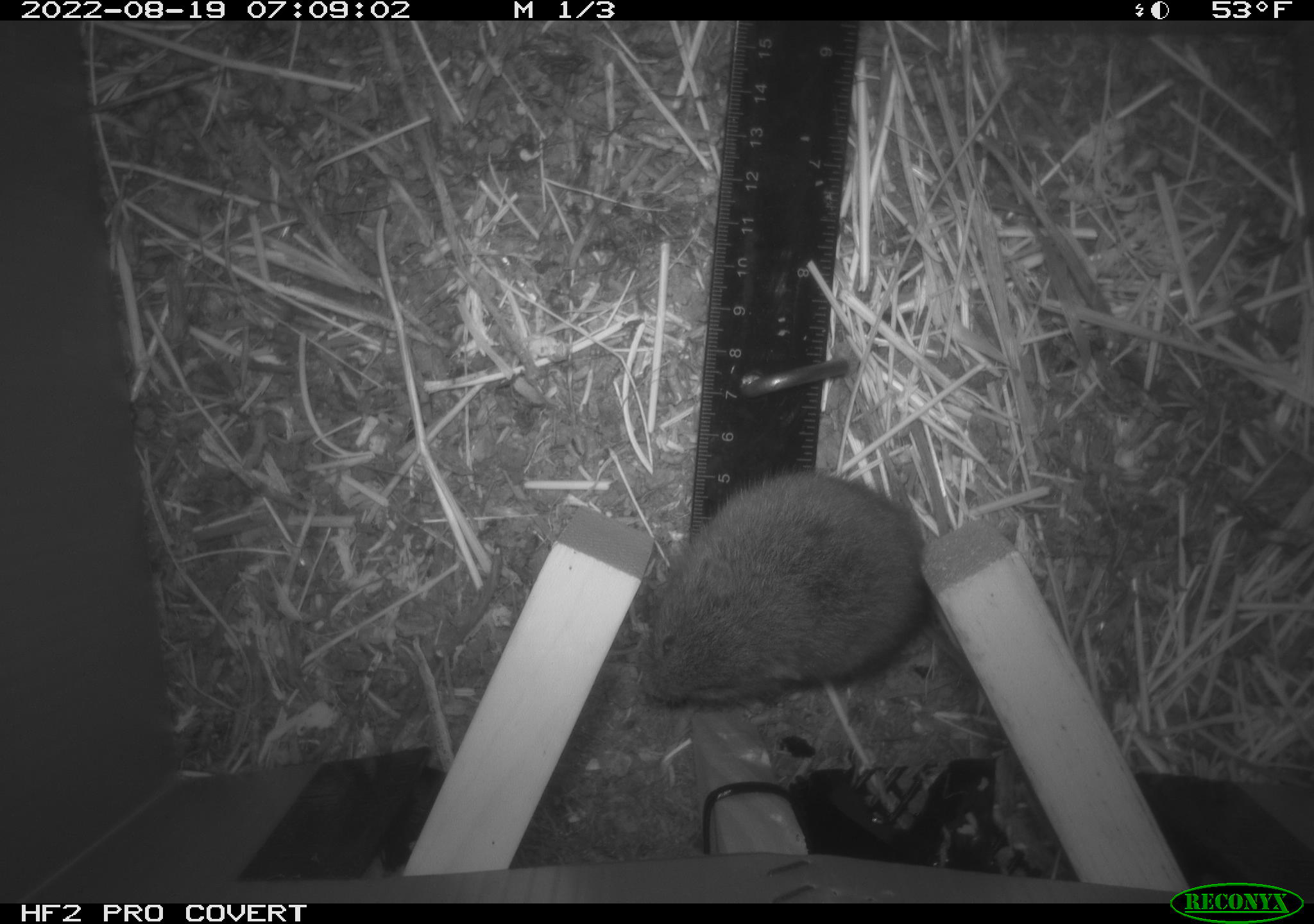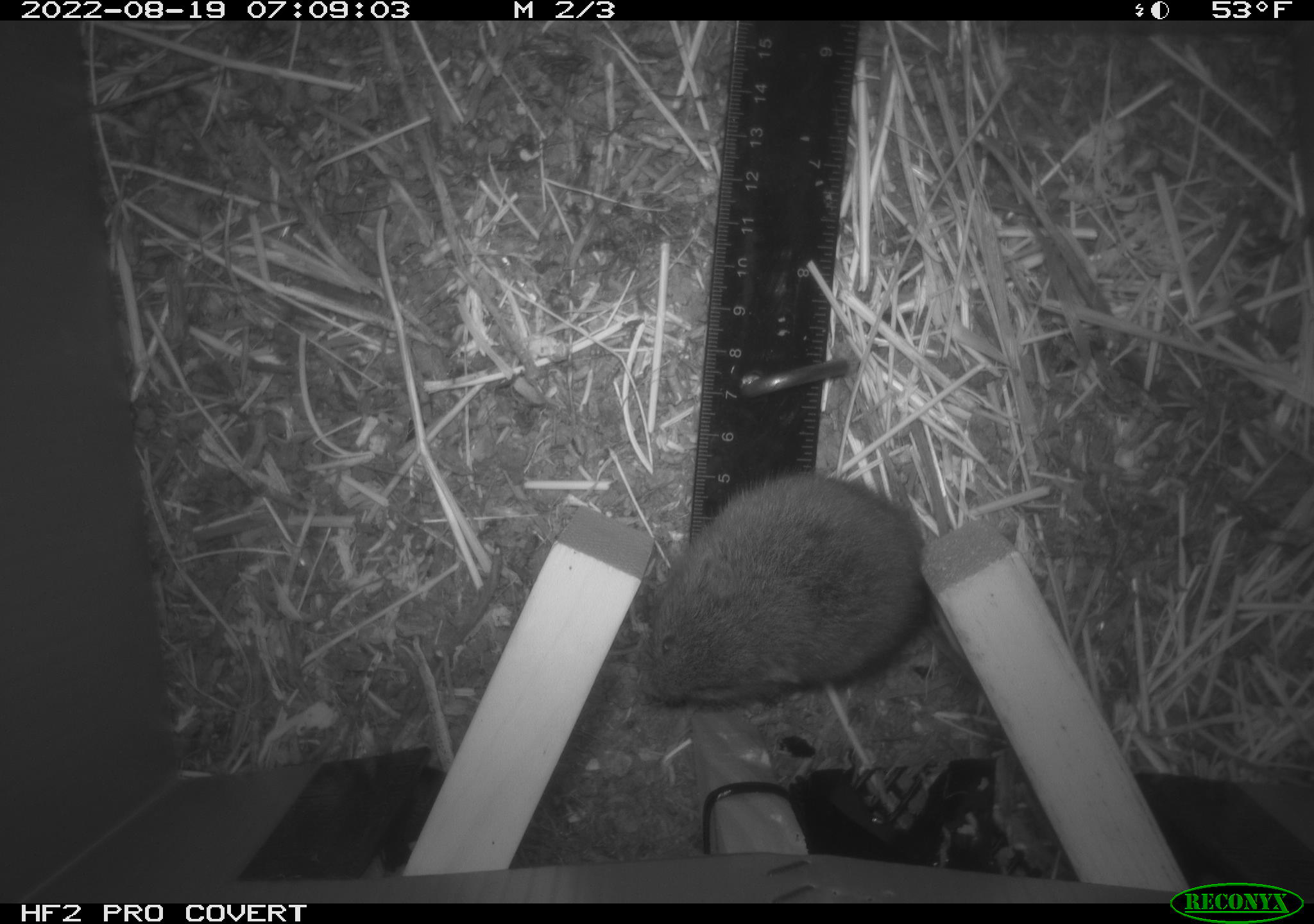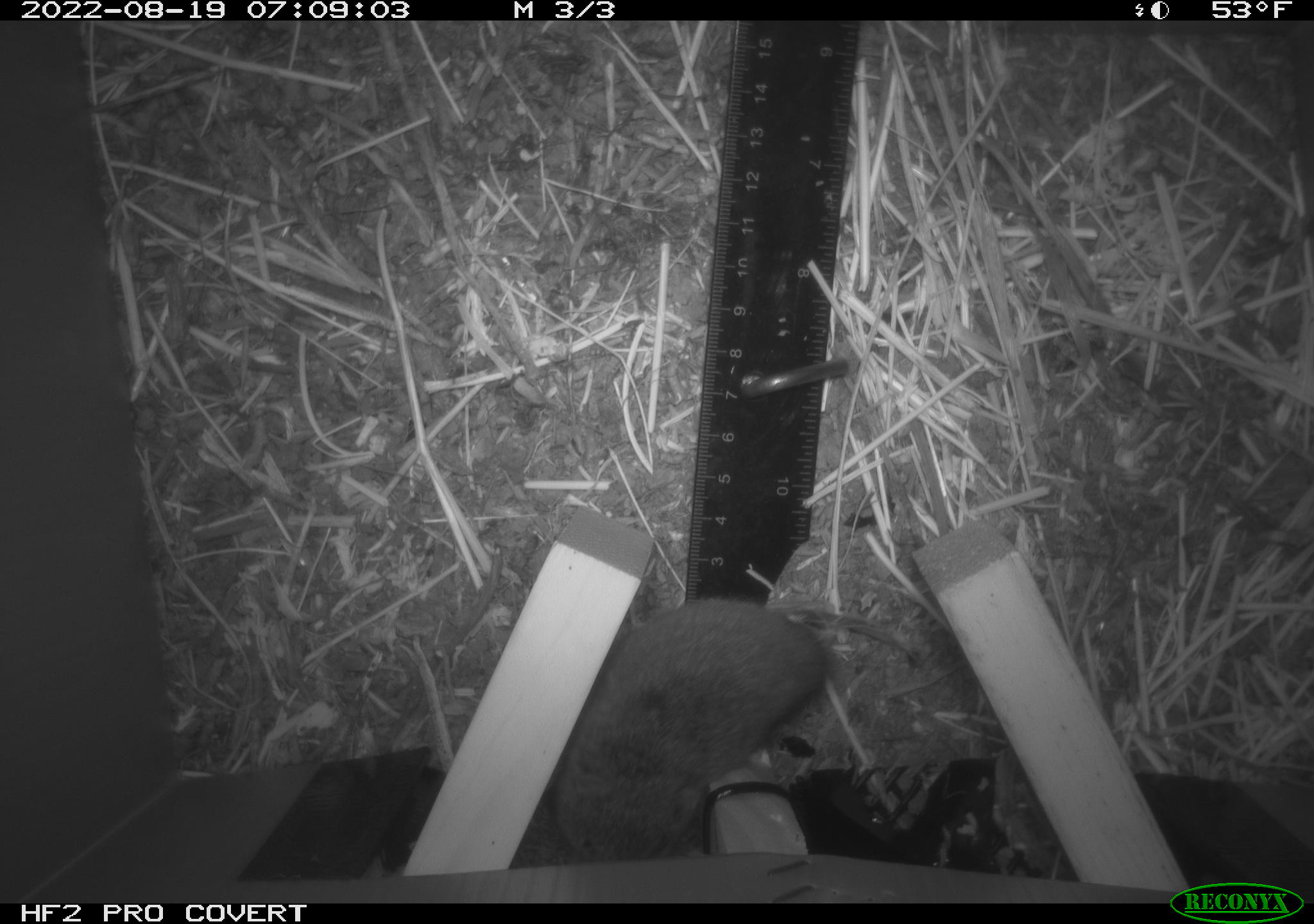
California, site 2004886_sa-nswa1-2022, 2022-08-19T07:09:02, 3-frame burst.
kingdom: Animalia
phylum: Chordata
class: Mammalia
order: Rodentia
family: Cricetidae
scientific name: Cricetidae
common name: hamsters, voles, lemmings, and allies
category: cricetidae family